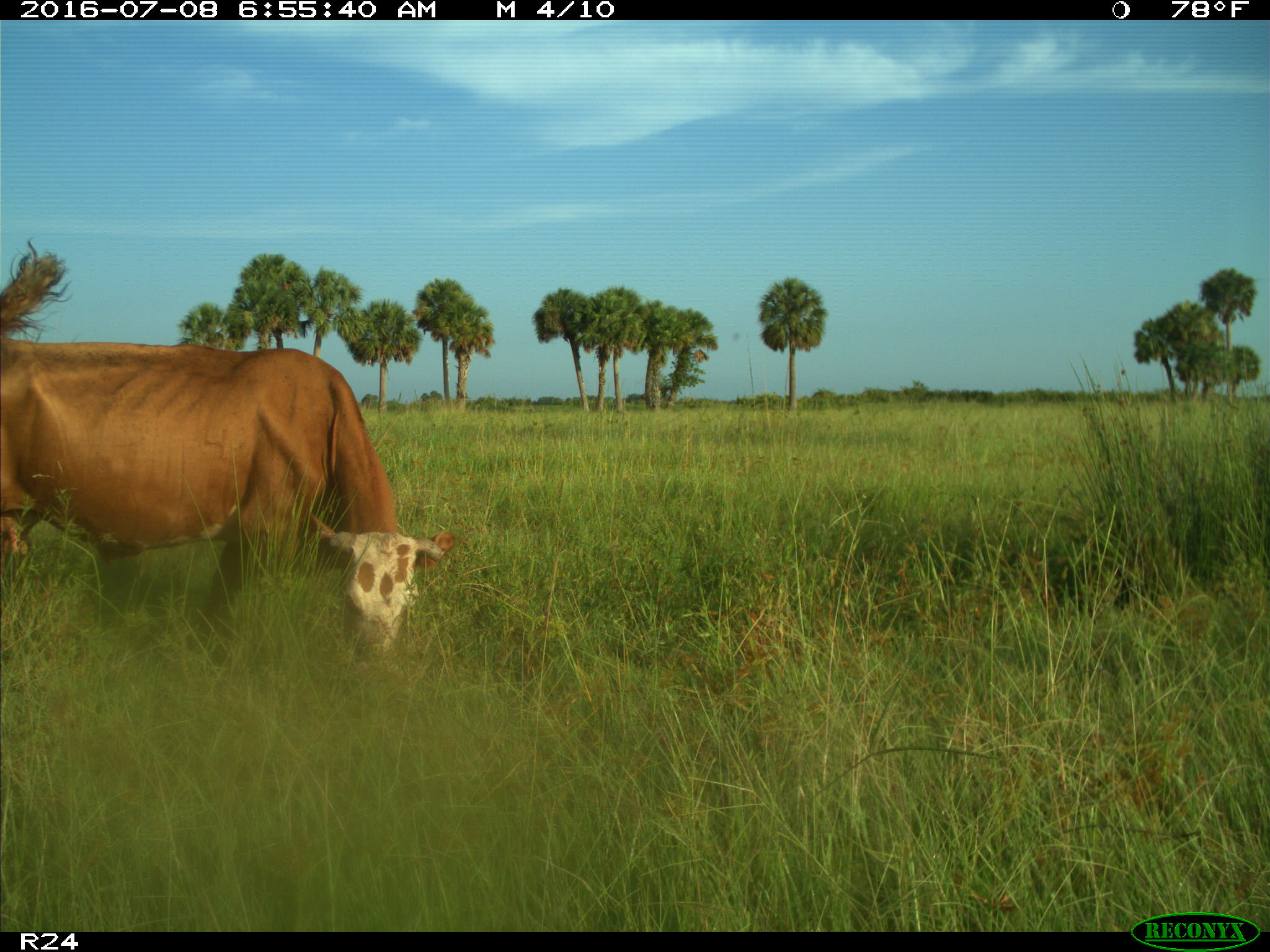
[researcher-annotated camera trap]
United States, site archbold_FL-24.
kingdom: Animalia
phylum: Chordata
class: Mammalia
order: Artiodactyla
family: Bovidae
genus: Bos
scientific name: Bos taurus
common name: domestic cow